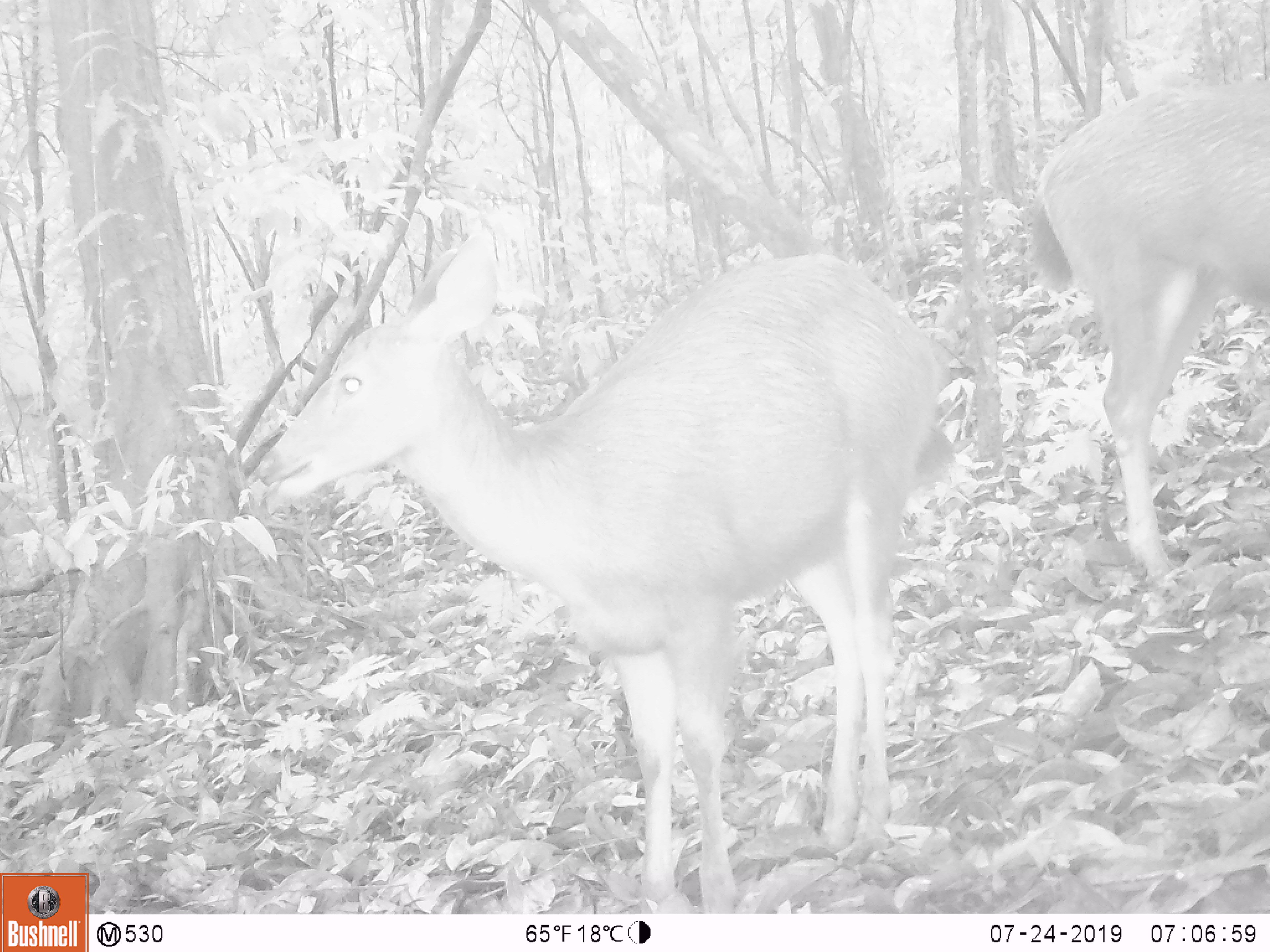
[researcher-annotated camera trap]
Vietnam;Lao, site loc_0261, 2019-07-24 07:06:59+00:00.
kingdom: Animalia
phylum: Chordata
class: Mammalia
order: Artiodactyla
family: Cervidae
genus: Rusa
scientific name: Rusa unicolor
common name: sambar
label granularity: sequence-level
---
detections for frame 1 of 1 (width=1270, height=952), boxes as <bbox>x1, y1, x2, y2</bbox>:
sambar: <bbox>260, 226, 956, 912</bbox>; <bbox>1027, 82, 1270, 578</bbox>